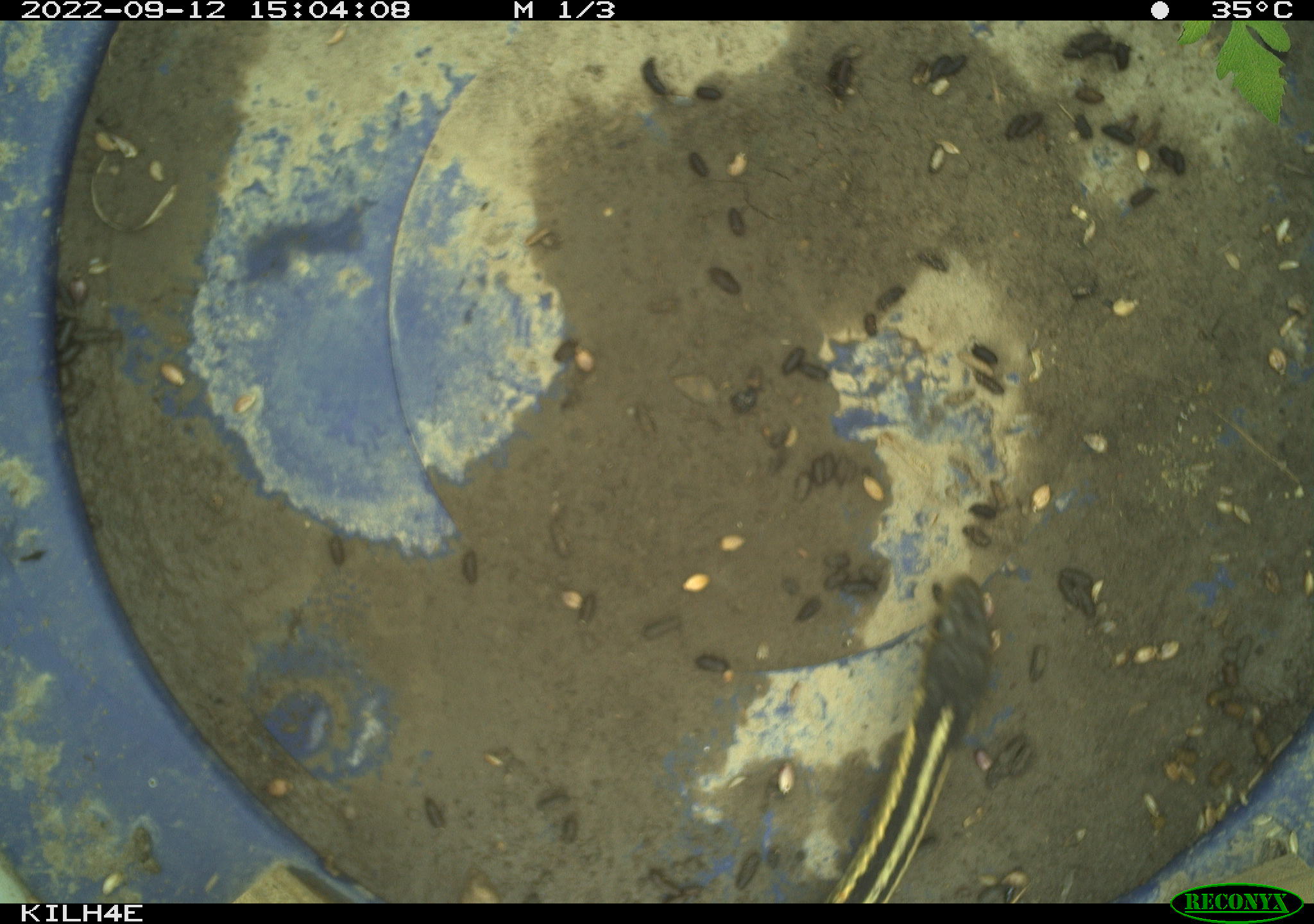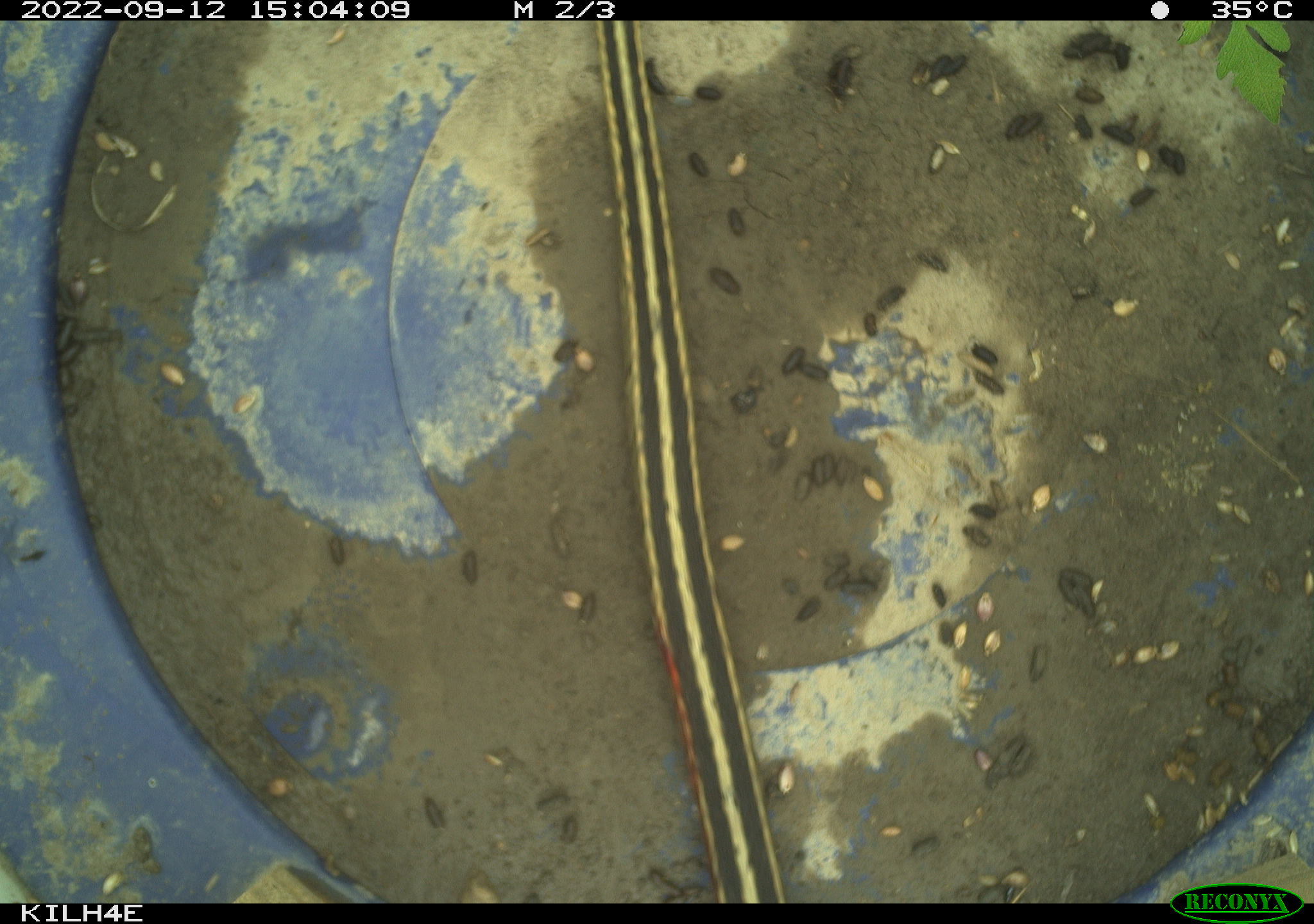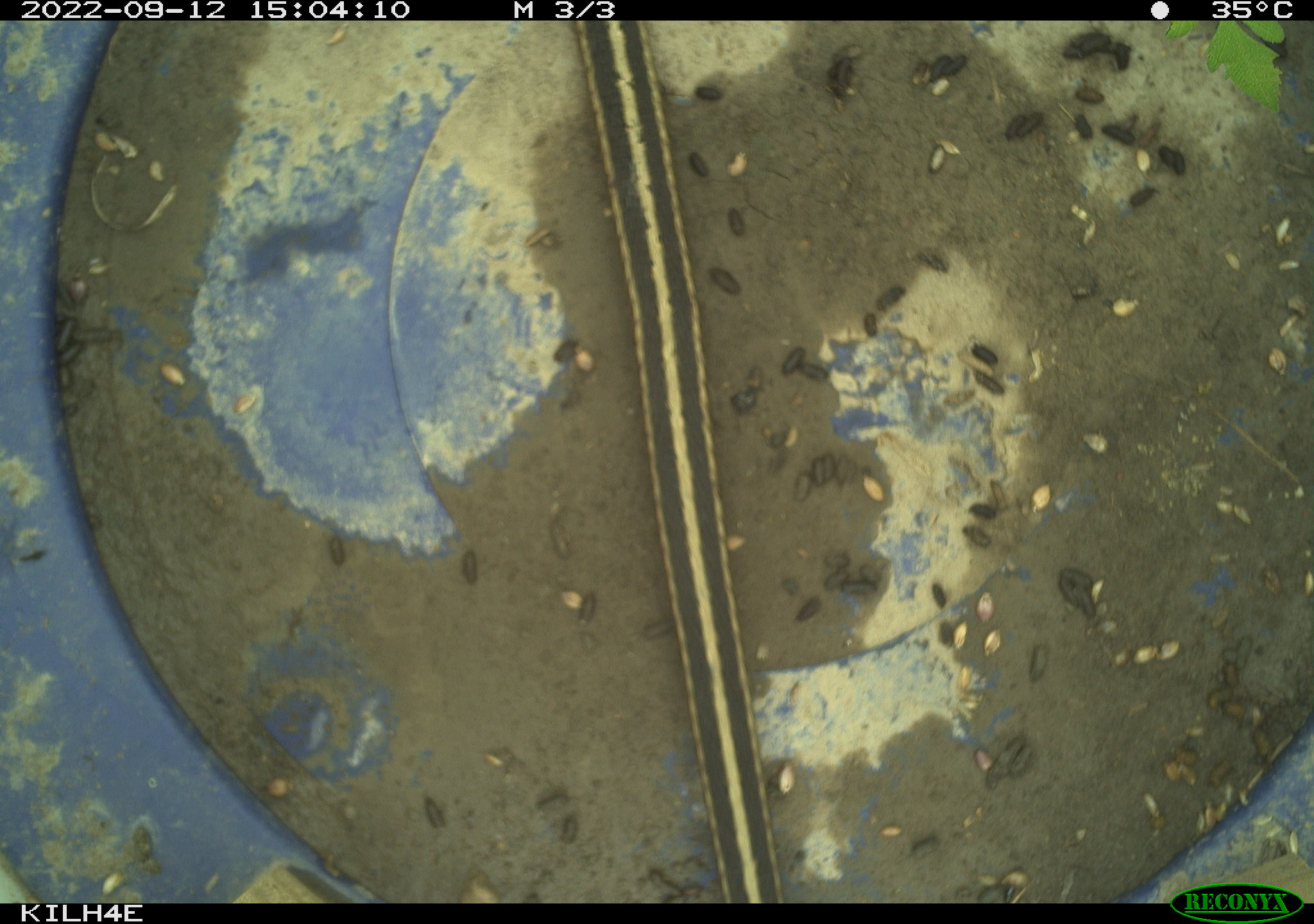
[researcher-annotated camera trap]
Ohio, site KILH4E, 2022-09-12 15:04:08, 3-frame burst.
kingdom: Animalia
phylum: Chordata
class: Reptilia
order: Squamata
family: Colubridae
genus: Thamnophis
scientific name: Thamnophis sirtalis sirtalis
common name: eastern gartersnake